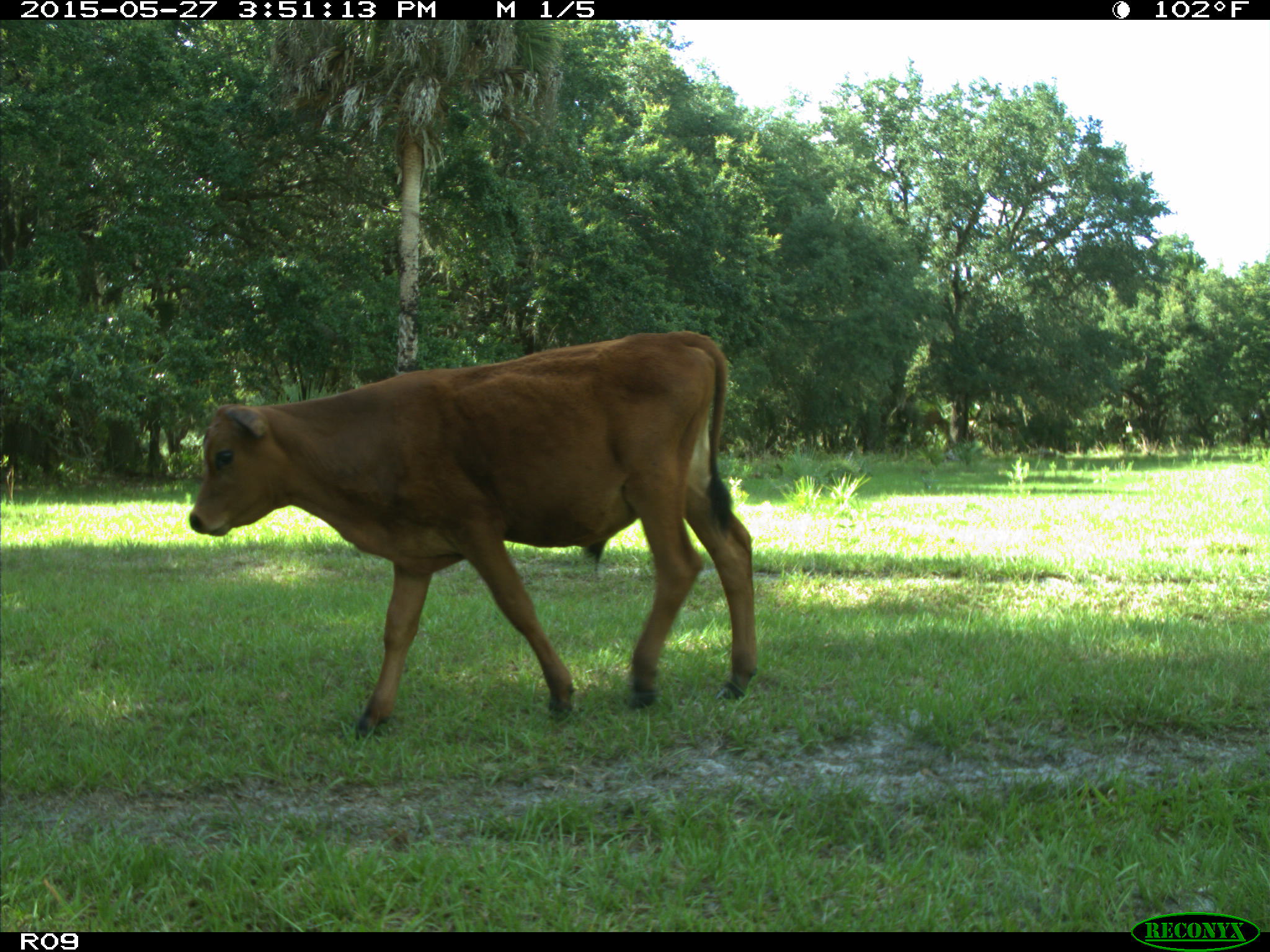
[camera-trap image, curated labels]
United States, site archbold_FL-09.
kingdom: Animalia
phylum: Chordata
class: Mammalia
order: Artiodactyla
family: Bovidae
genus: Bos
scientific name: Bos taurus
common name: domestic cow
Bos taurus (domestic cow).